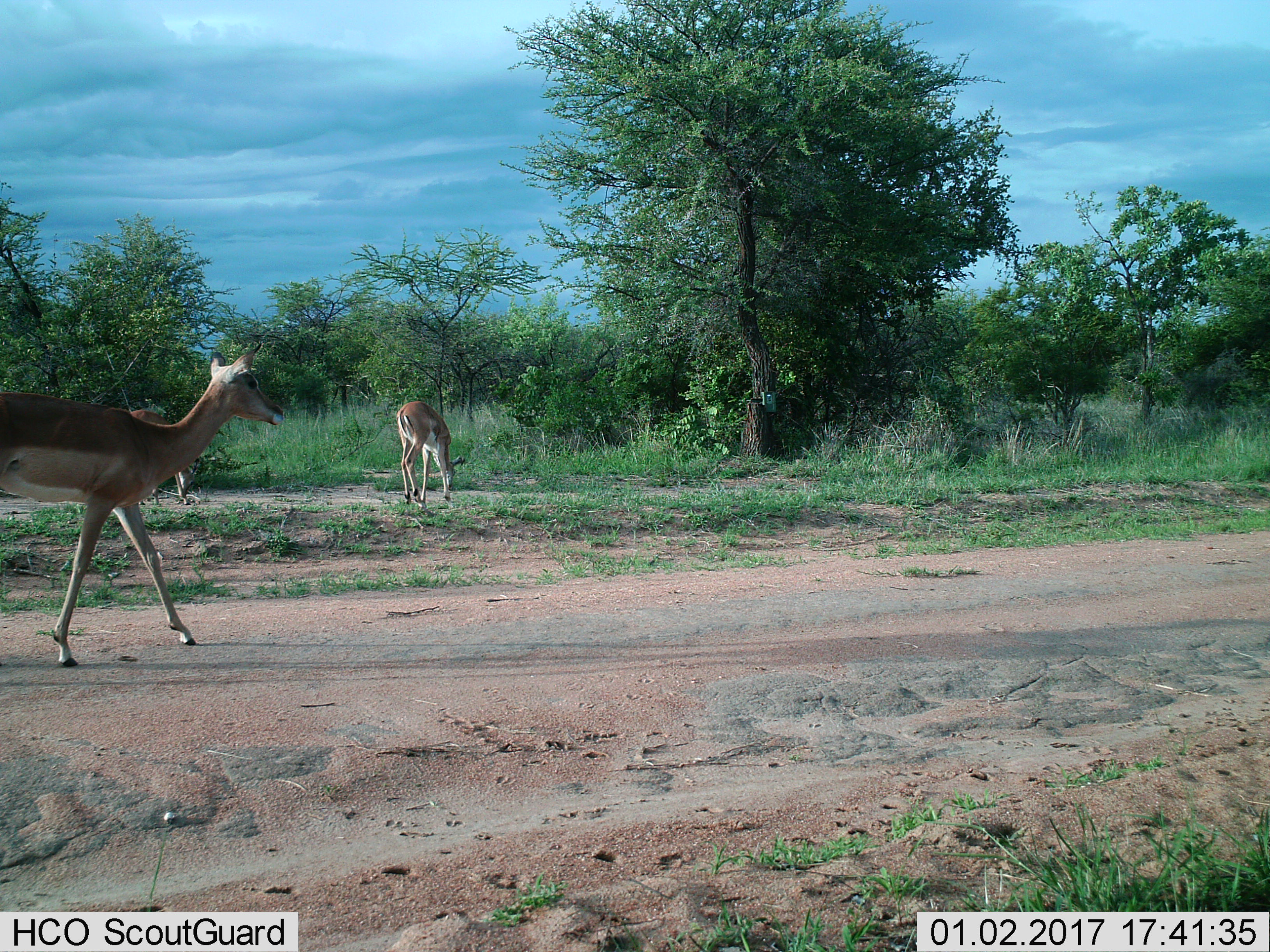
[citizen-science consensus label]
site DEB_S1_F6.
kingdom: Animalia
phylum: Chordata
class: Mammalia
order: Artiodactyla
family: Bovidae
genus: Aepyceros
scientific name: Aepyceros melampus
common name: impala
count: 3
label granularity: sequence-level